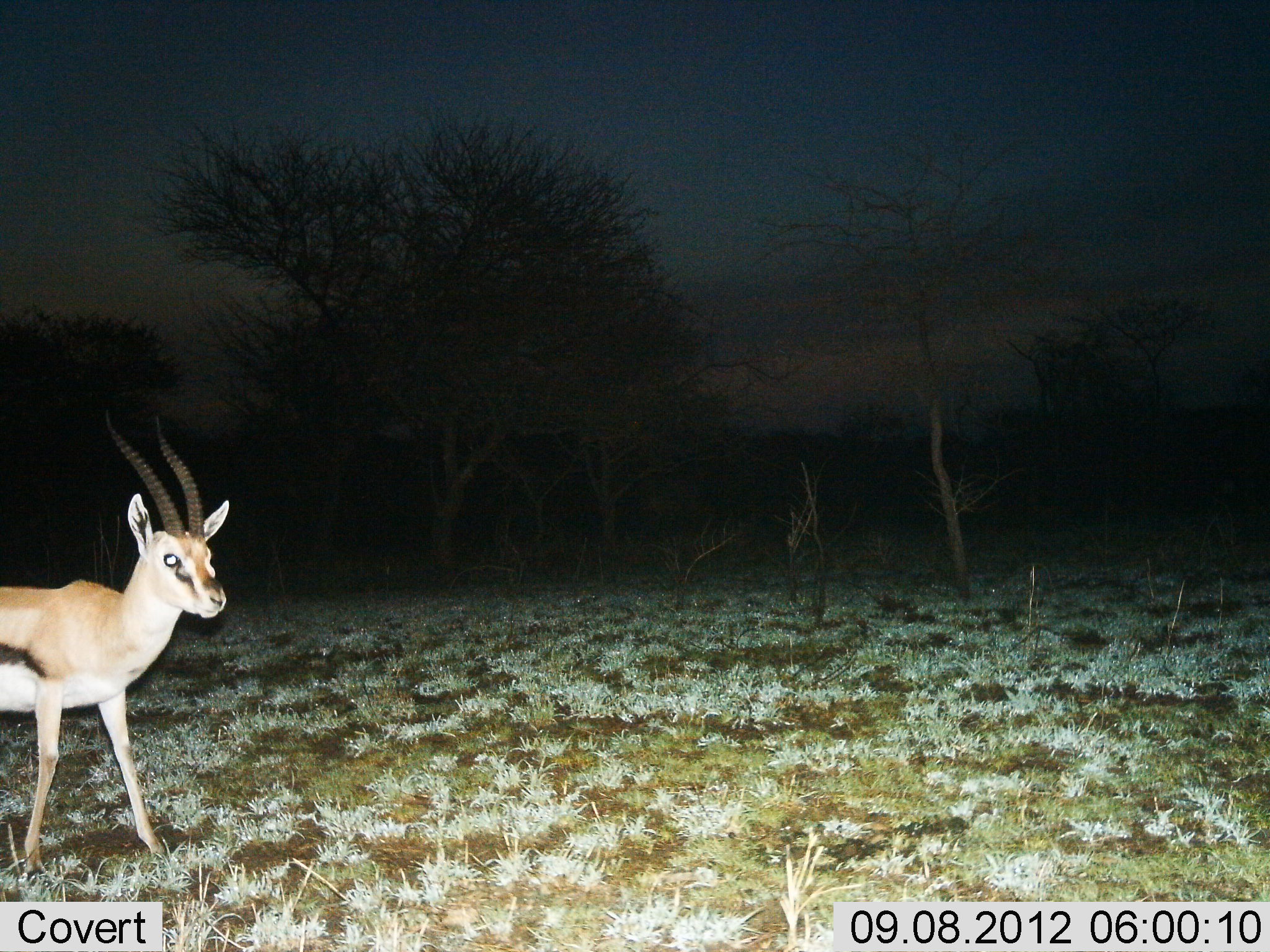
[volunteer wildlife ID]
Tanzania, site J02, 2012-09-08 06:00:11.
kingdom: Animalia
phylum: Chordata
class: Mammalia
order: Artiodactyla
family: Bovidae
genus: Eudorcas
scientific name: Eudorcas thomsonii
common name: thomson's gazelle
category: gazellethomsons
Gazellethomsons (thomson's gazelle) (Eudorcas thomsonii), count 1. Behavior (volunteer vote fractions): standing 60%, resting 0%, moving 40%, interacting 0%. Young present (vote fraction): 0%. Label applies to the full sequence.